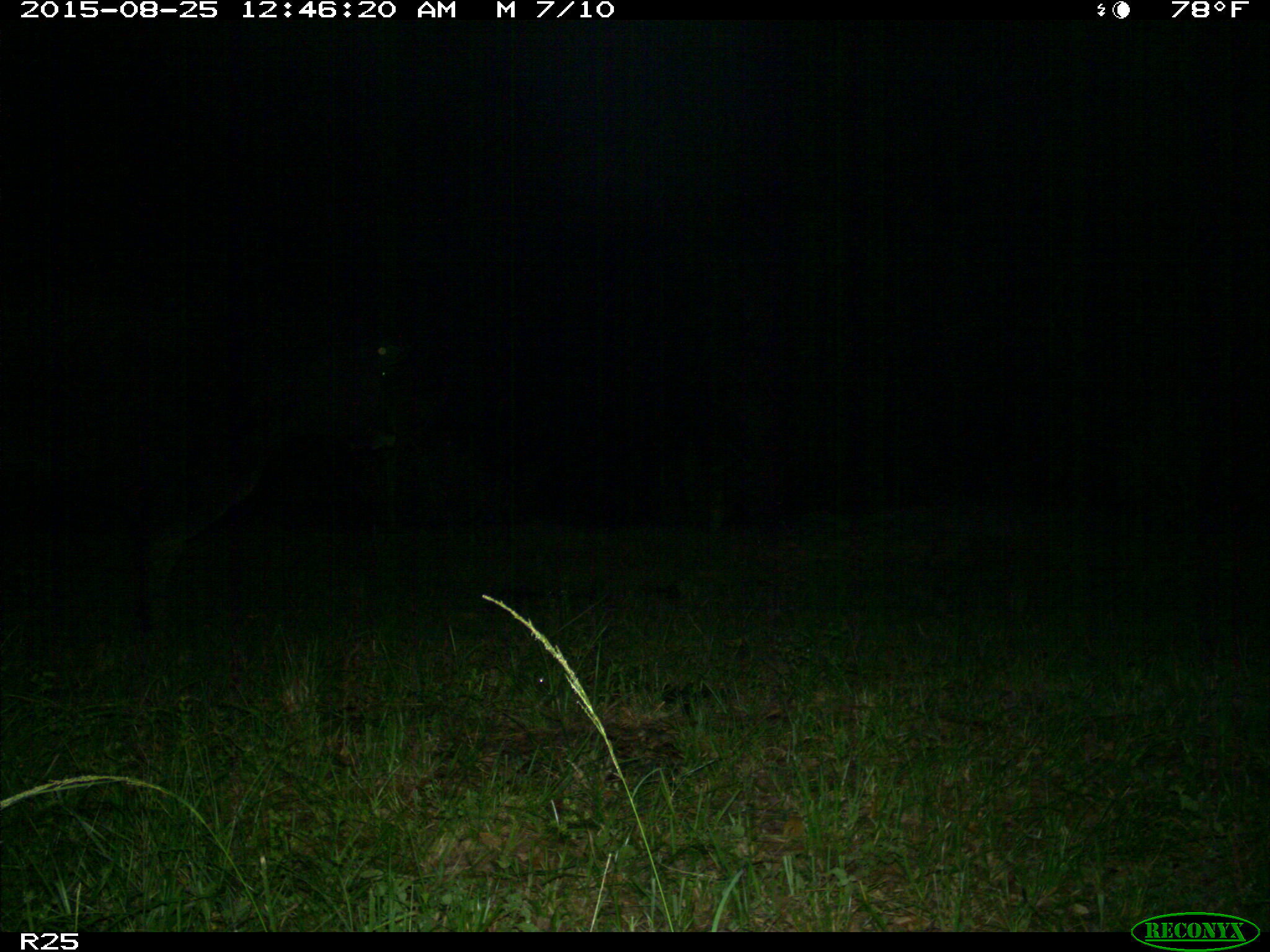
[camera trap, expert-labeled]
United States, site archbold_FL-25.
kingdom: Animalia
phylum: Chordata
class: Mammalia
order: Artiodactyla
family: Bovidae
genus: Bos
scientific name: Bos taurus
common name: domestic cow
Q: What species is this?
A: Bos taurus (domestic cow).